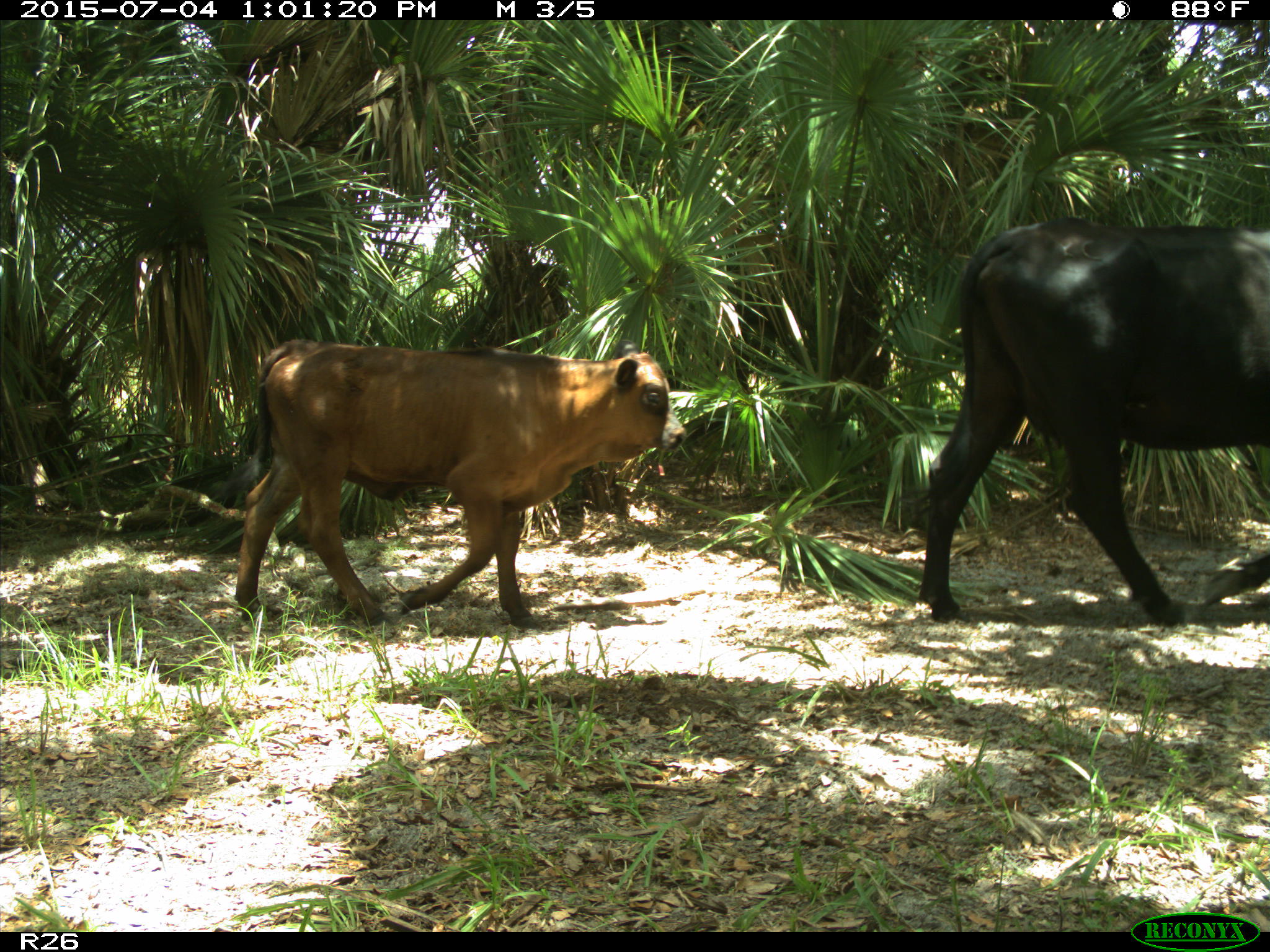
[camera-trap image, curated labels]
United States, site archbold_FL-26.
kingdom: Animalia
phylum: Chordata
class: Mammalia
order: Artiodactyla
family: Bovidae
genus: Bos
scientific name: Bos taurus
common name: domestic cow